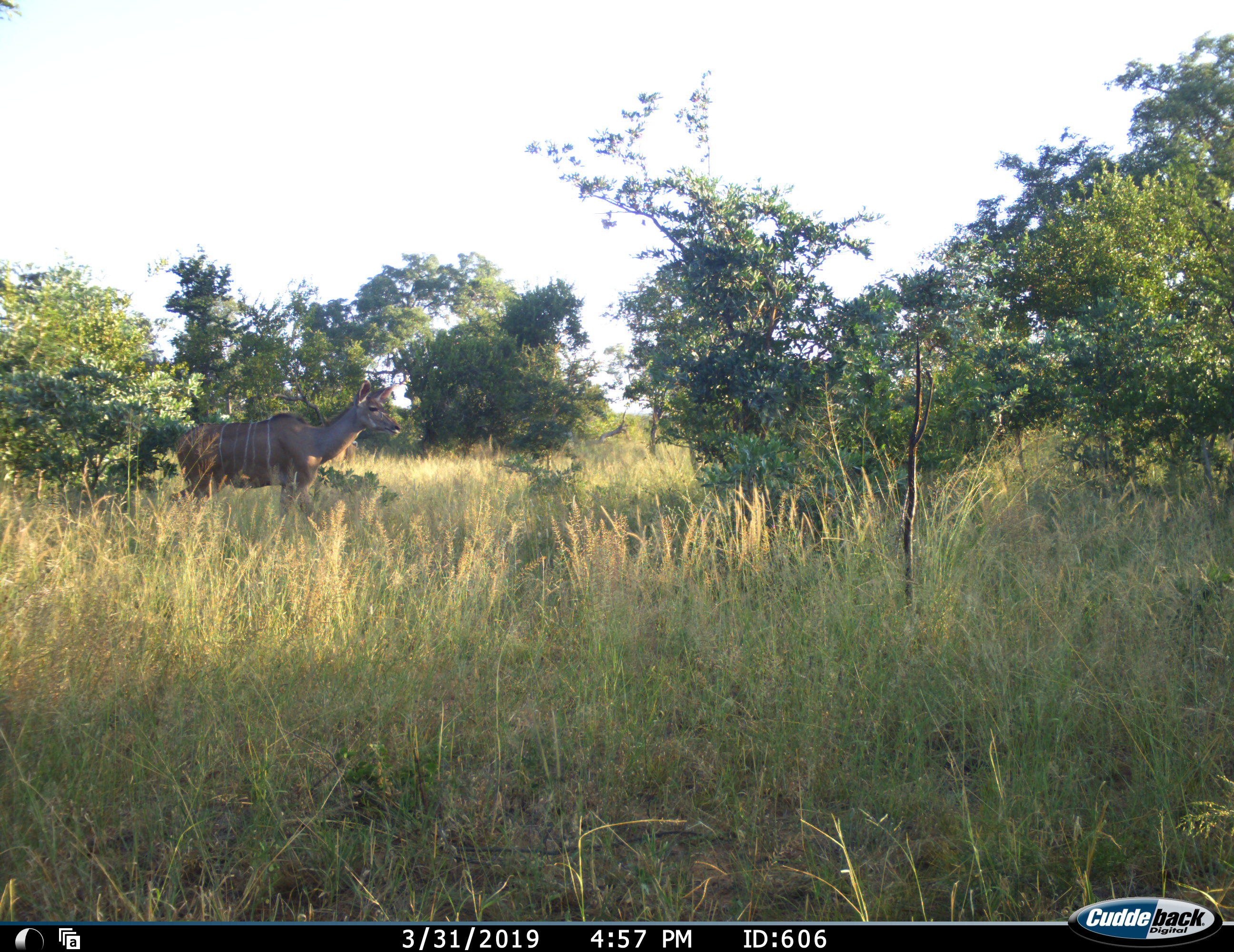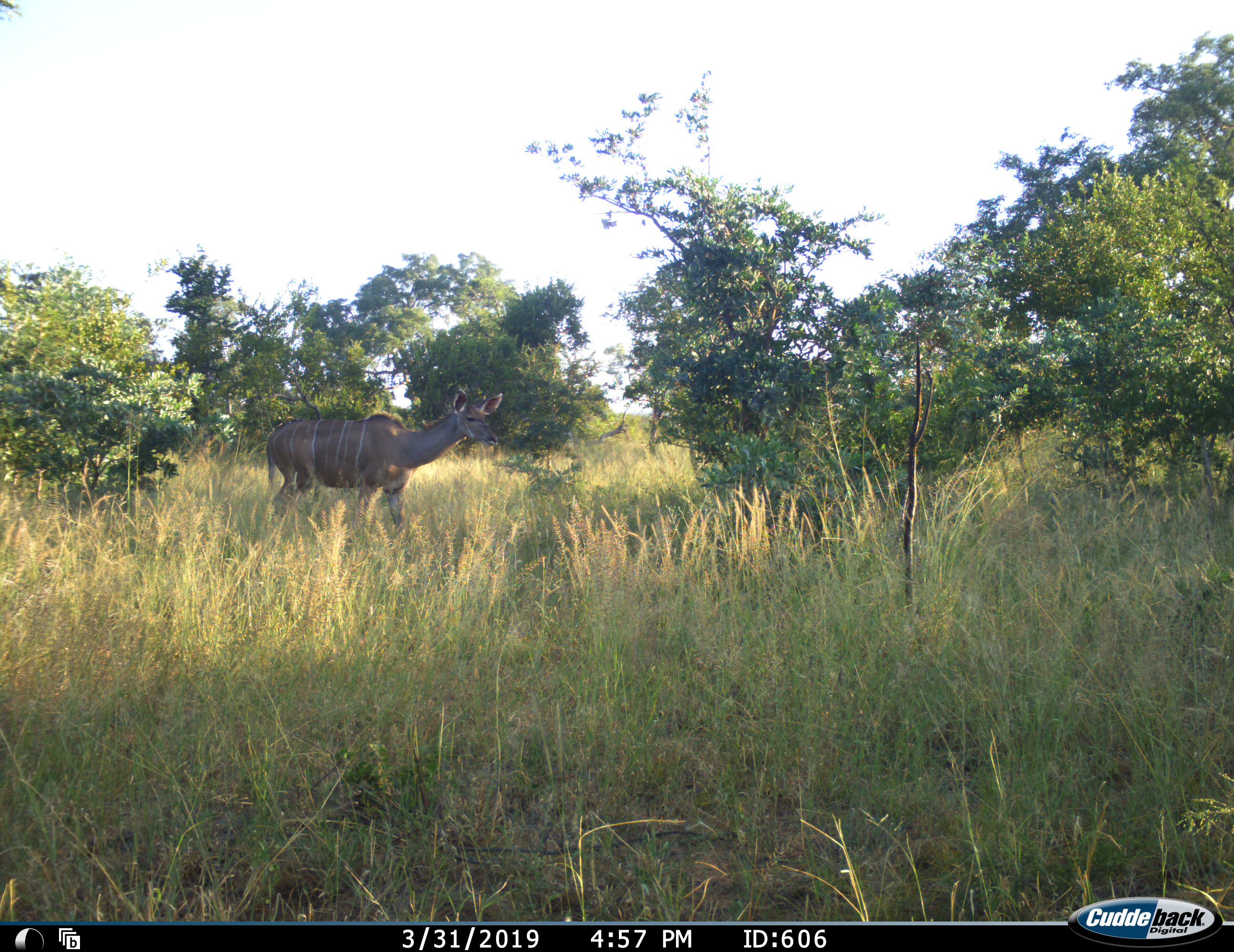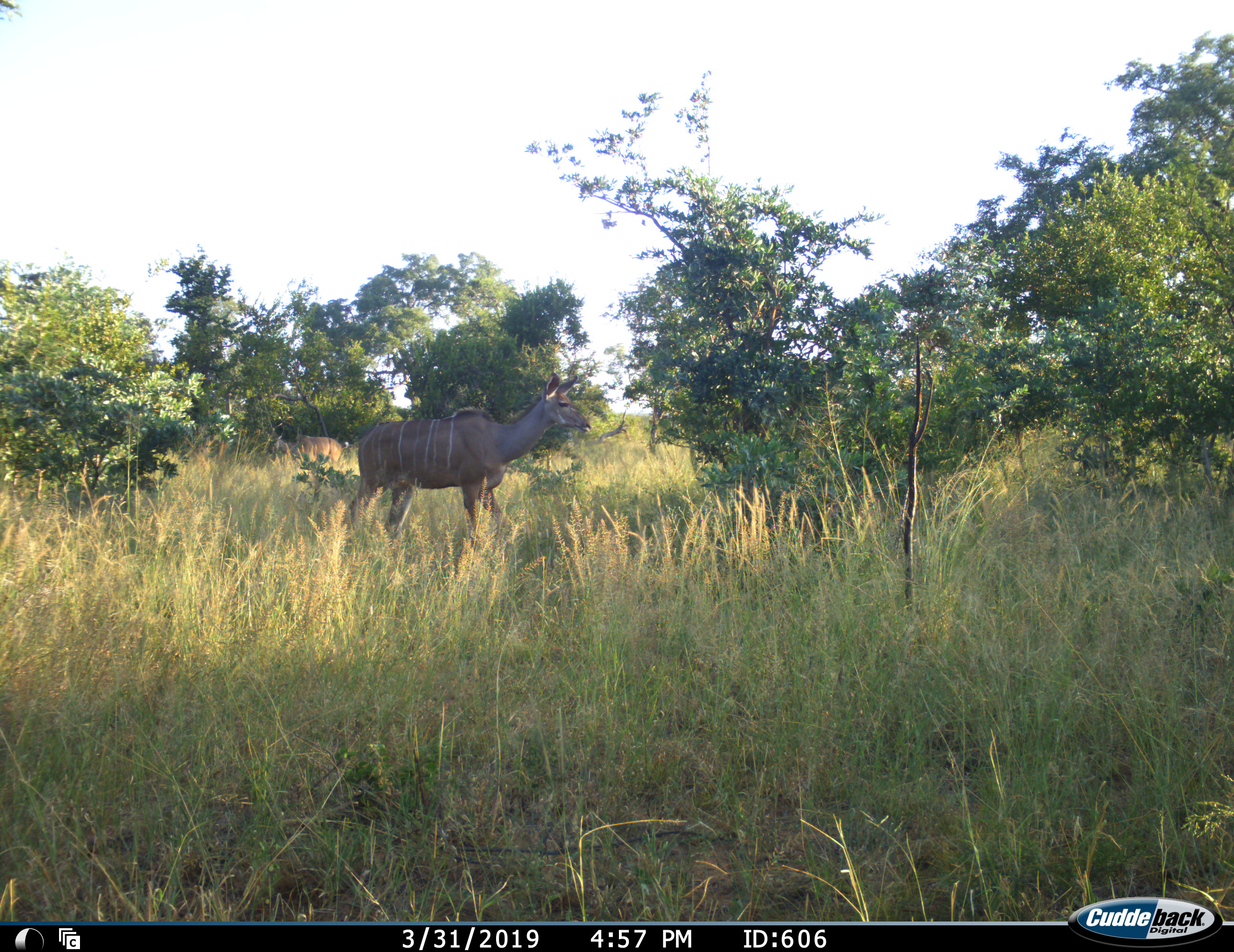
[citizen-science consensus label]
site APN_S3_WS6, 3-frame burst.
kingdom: Animalia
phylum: Chordata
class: Mammalia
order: Artiodactyla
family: Bovidae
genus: Tragelaphus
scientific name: Tragelaphus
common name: kudu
Kudu (Tragelaphus), count 1. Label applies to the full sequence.